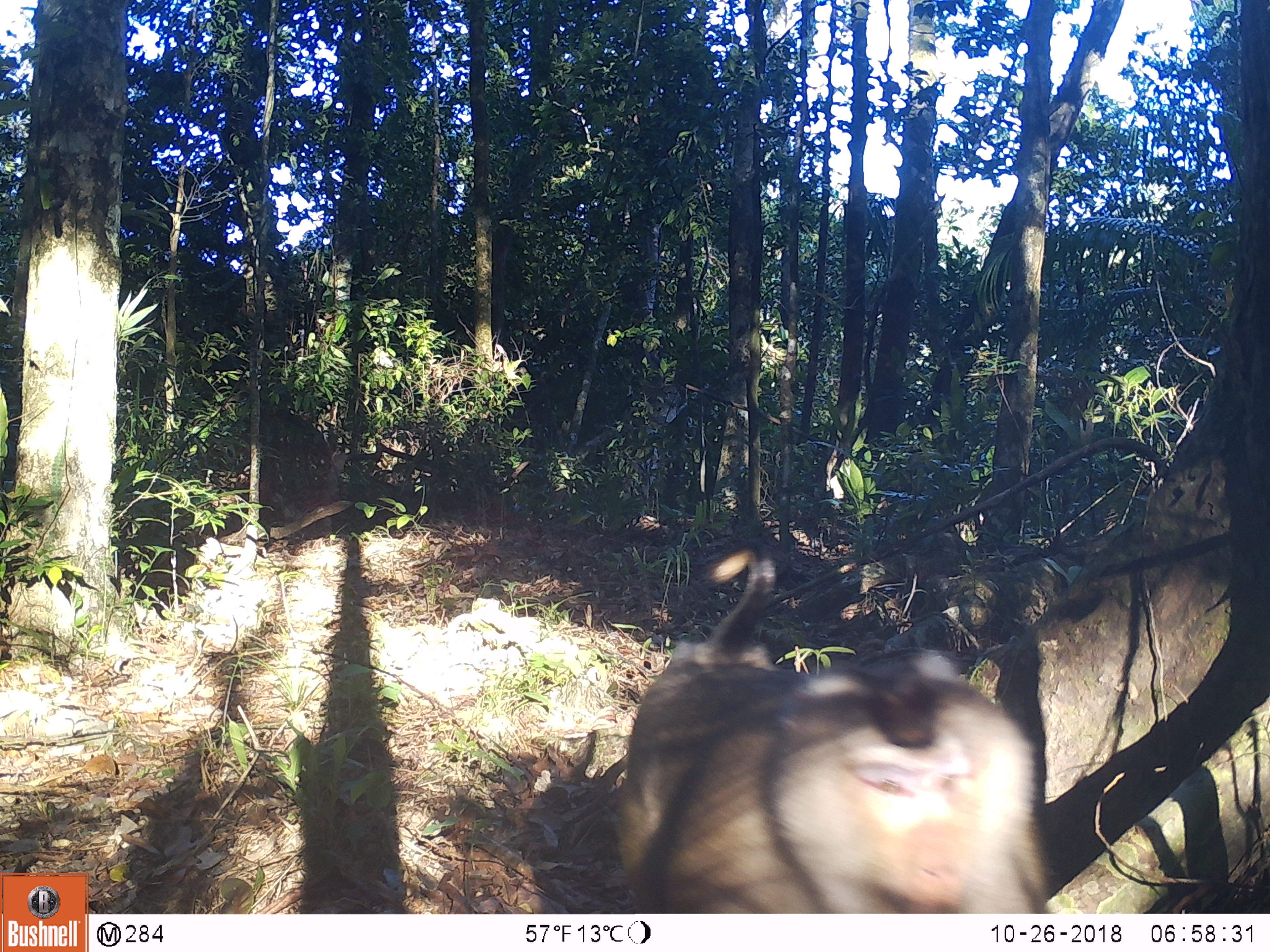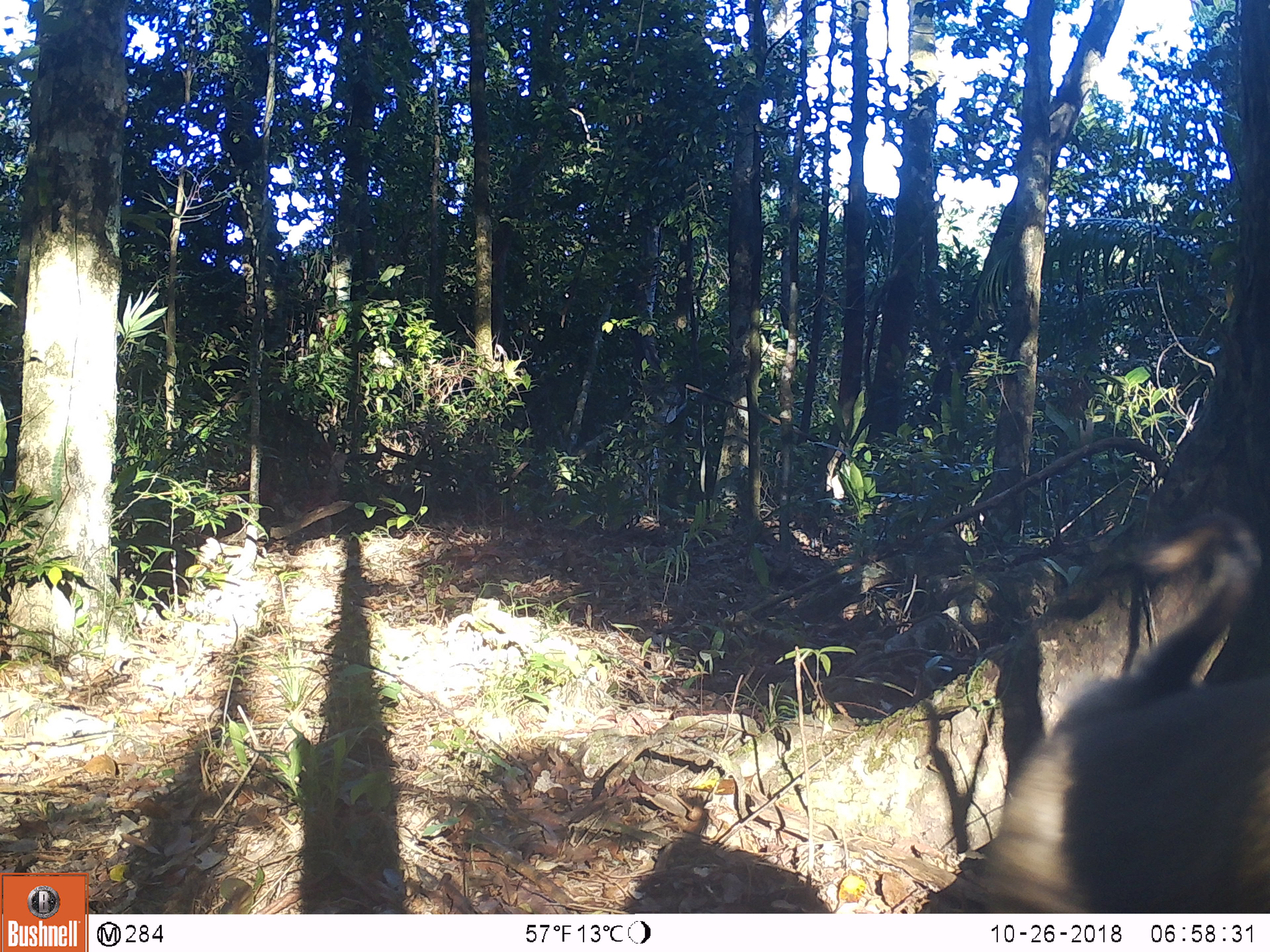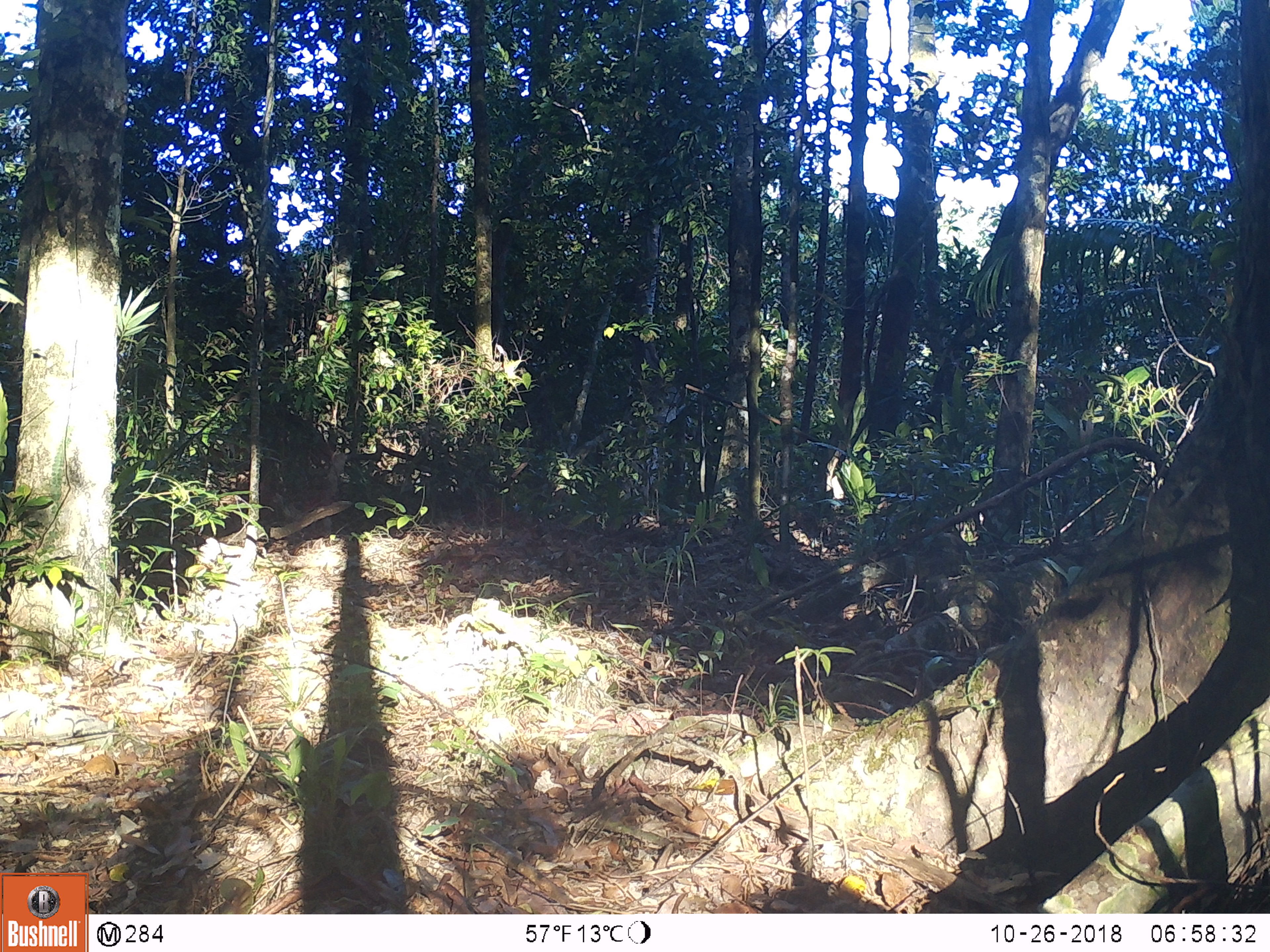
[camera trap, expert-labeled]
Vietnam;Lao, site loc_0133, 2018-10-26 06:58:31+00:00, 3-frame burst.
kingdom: Animalia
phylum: Chordata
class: Mammalia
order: Primates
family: Cercopithecidae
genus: Macaca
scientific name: Macaca nemestrina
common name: pig-tailed macaque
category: pig tailed macaque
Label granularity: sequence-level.